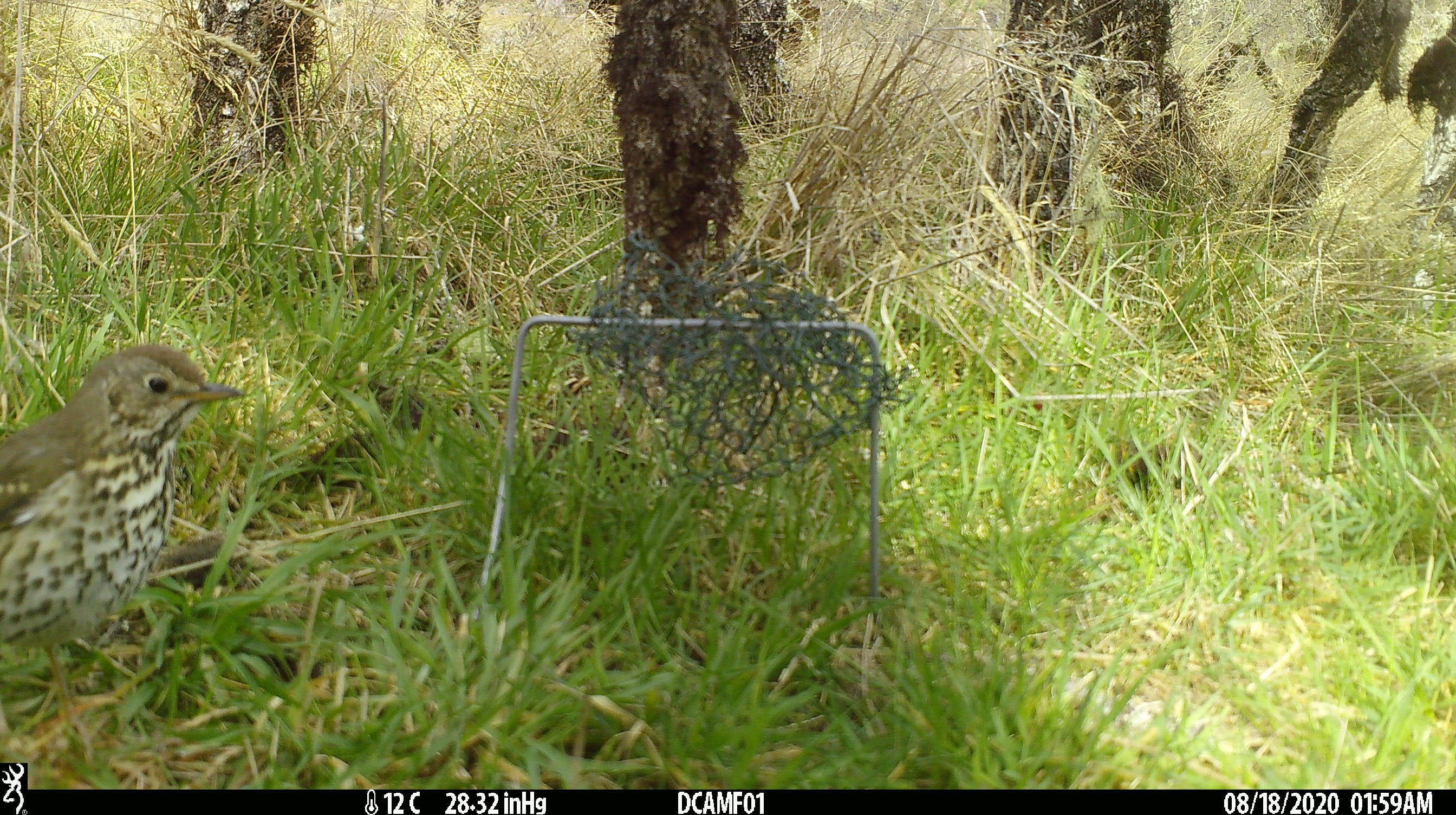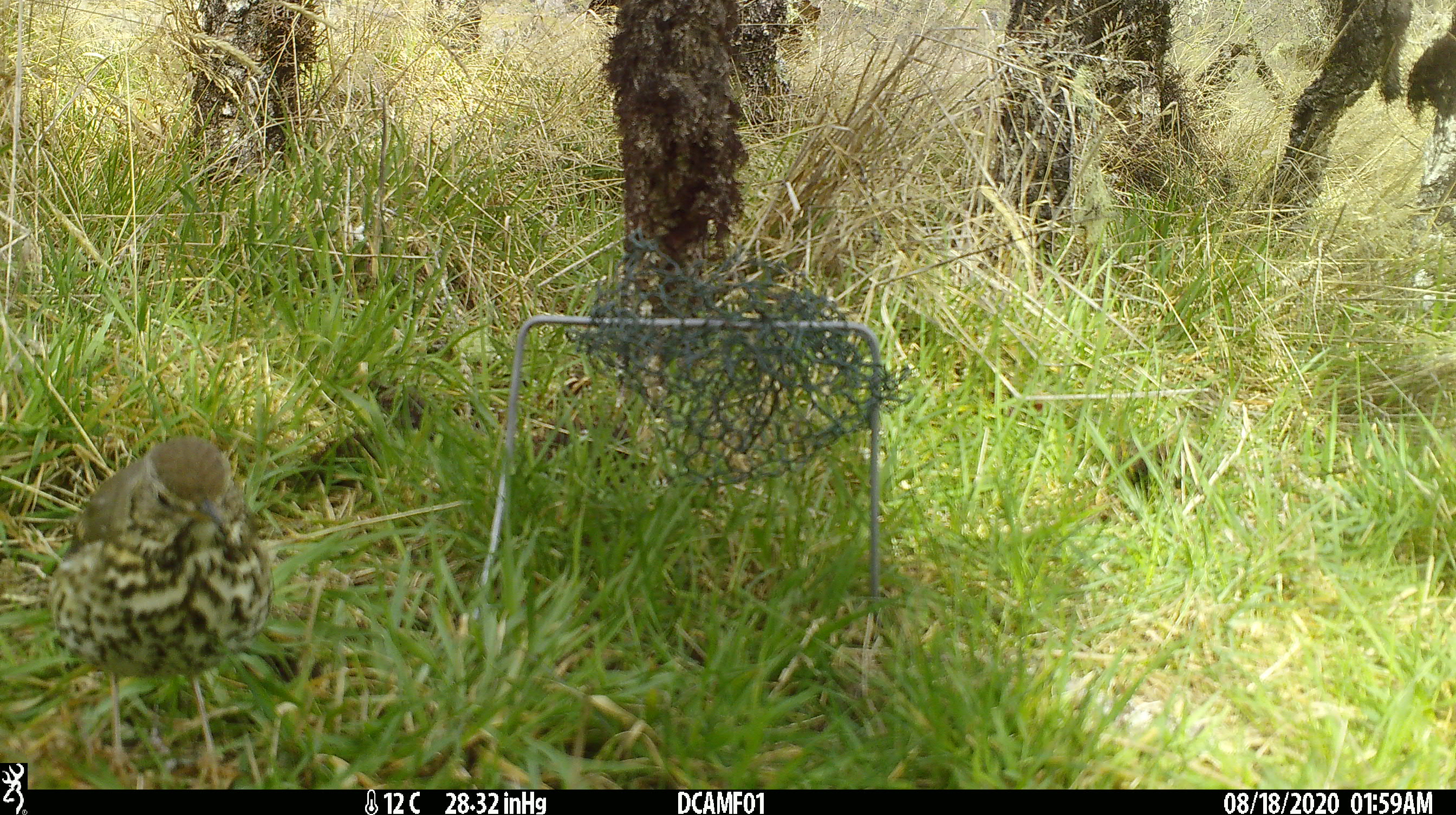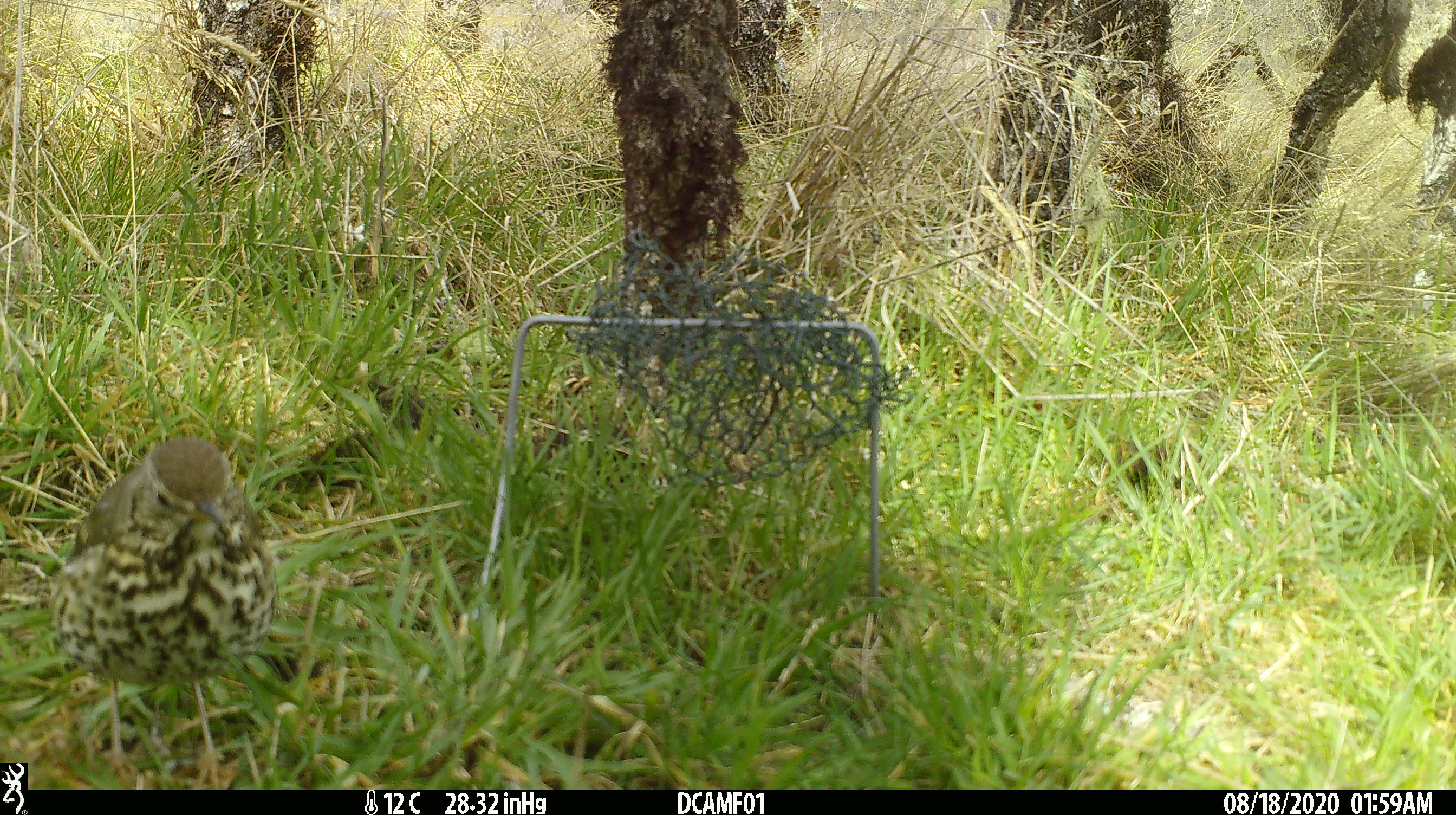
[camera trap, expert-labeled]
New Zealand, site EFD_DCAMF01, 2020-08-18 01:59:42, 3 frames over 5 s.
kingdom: Animalia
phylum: Chordata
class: Aves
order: Passeriformes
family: Turdidae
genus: Turdus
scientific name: Turdus philomelos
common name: song thrush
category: thrush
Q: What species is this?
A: Thrush (song thrush) (Turdus philomelos).